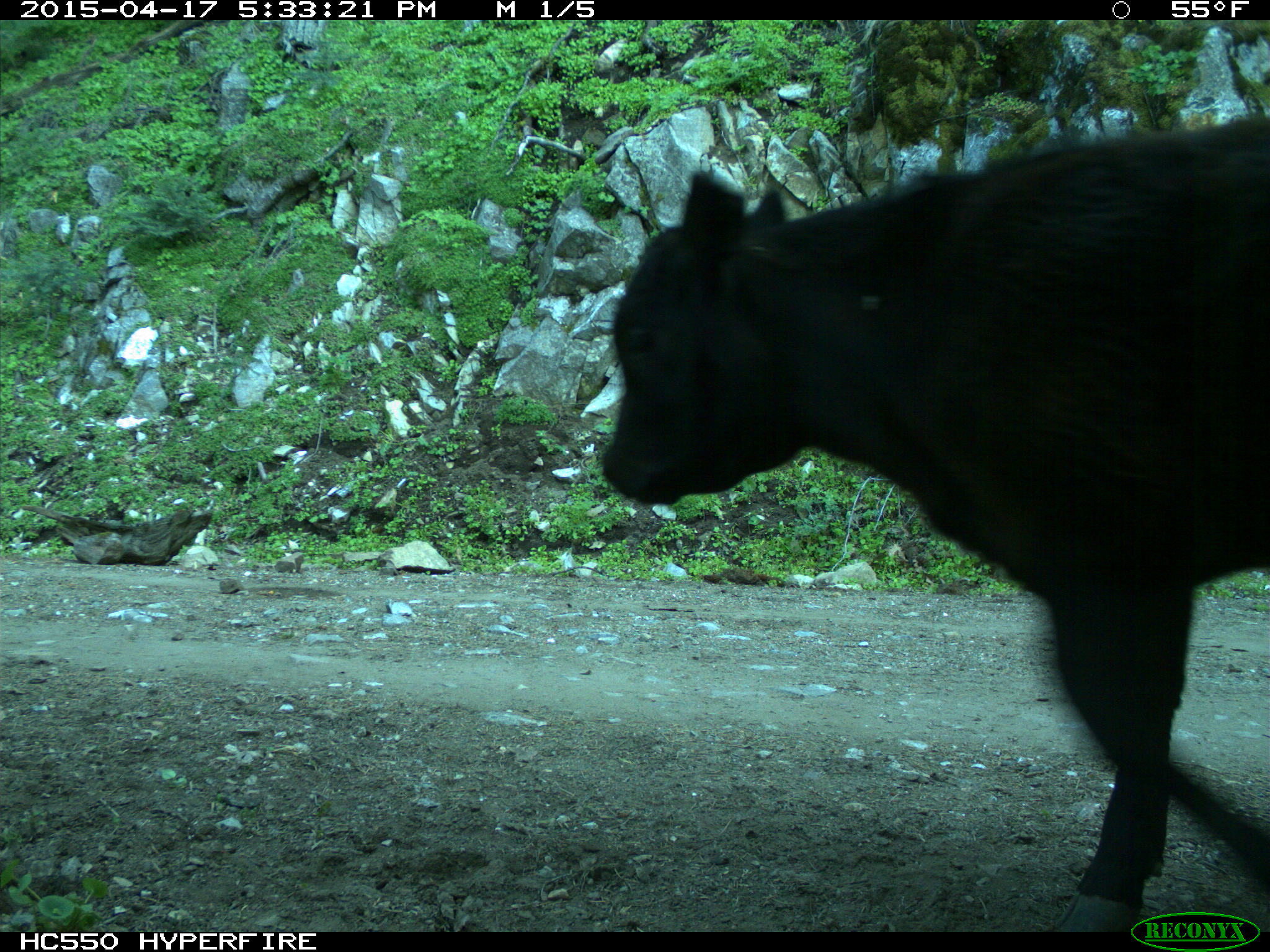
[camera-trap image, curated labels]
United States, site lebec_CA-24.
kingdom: Animalia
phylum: Chordata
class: Mammalia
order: Artiodactyla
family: Bovidae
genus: Bos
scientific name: Bos taurus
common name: domestic cow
Bos taurus (domestic cow).